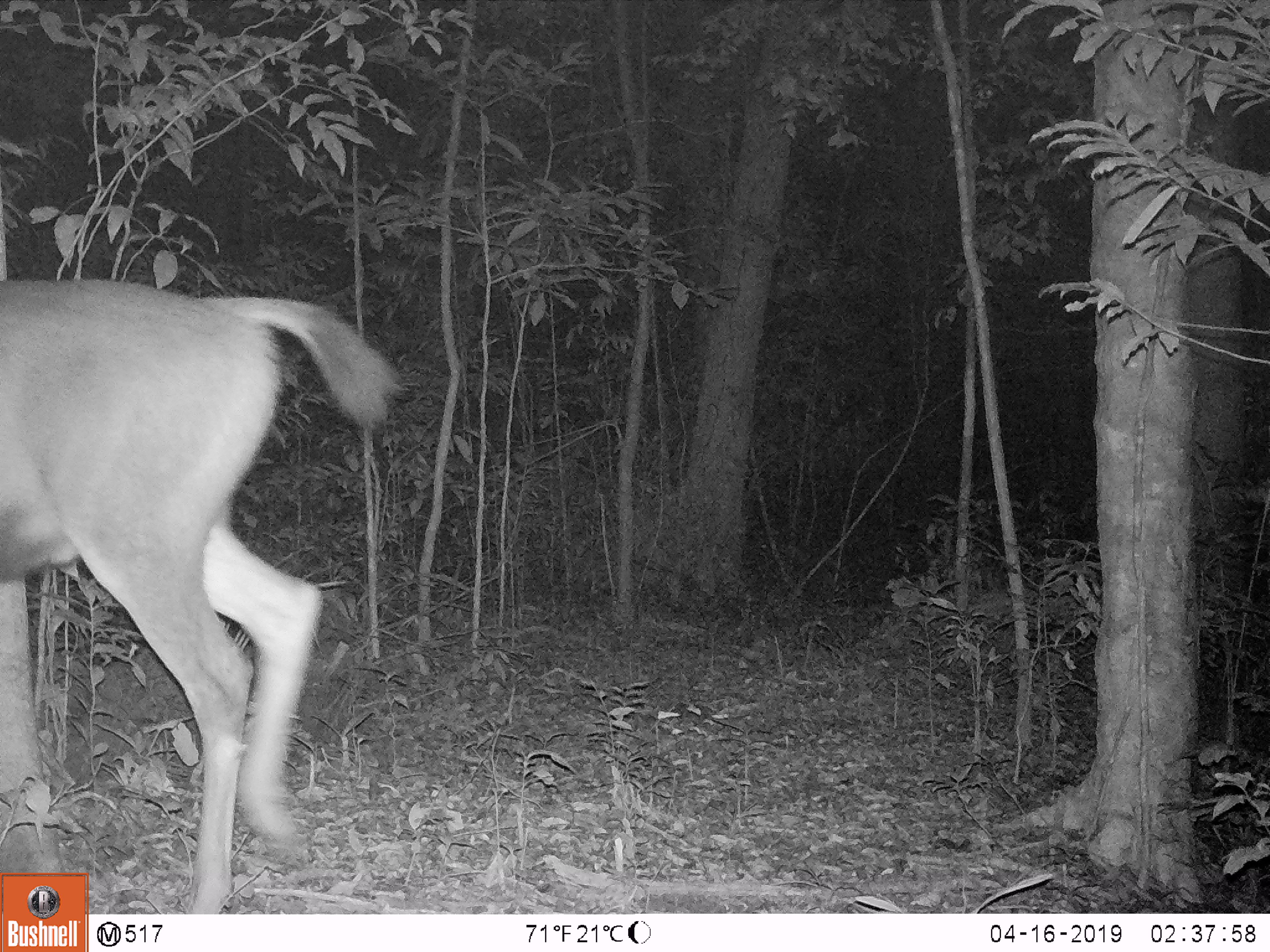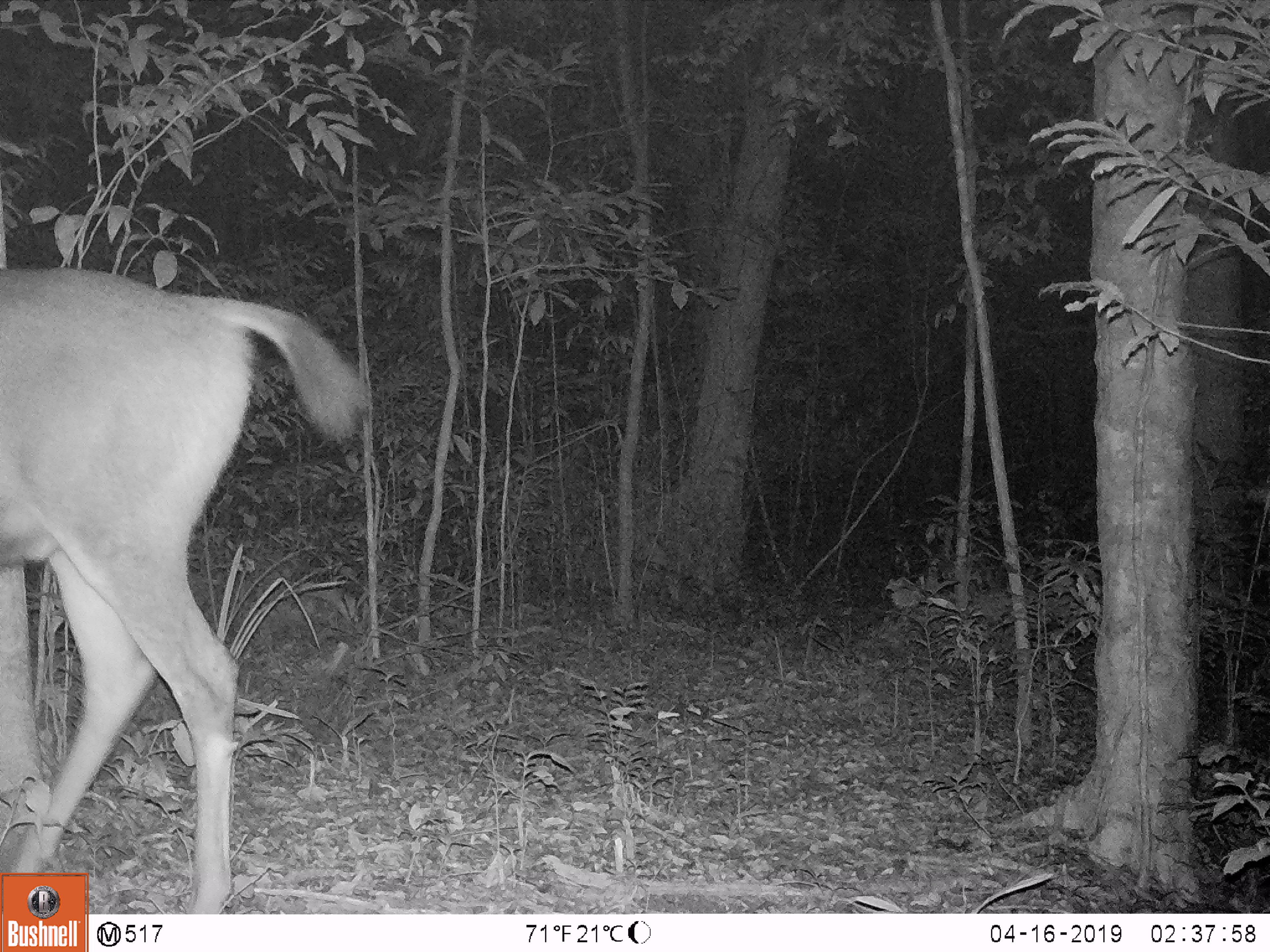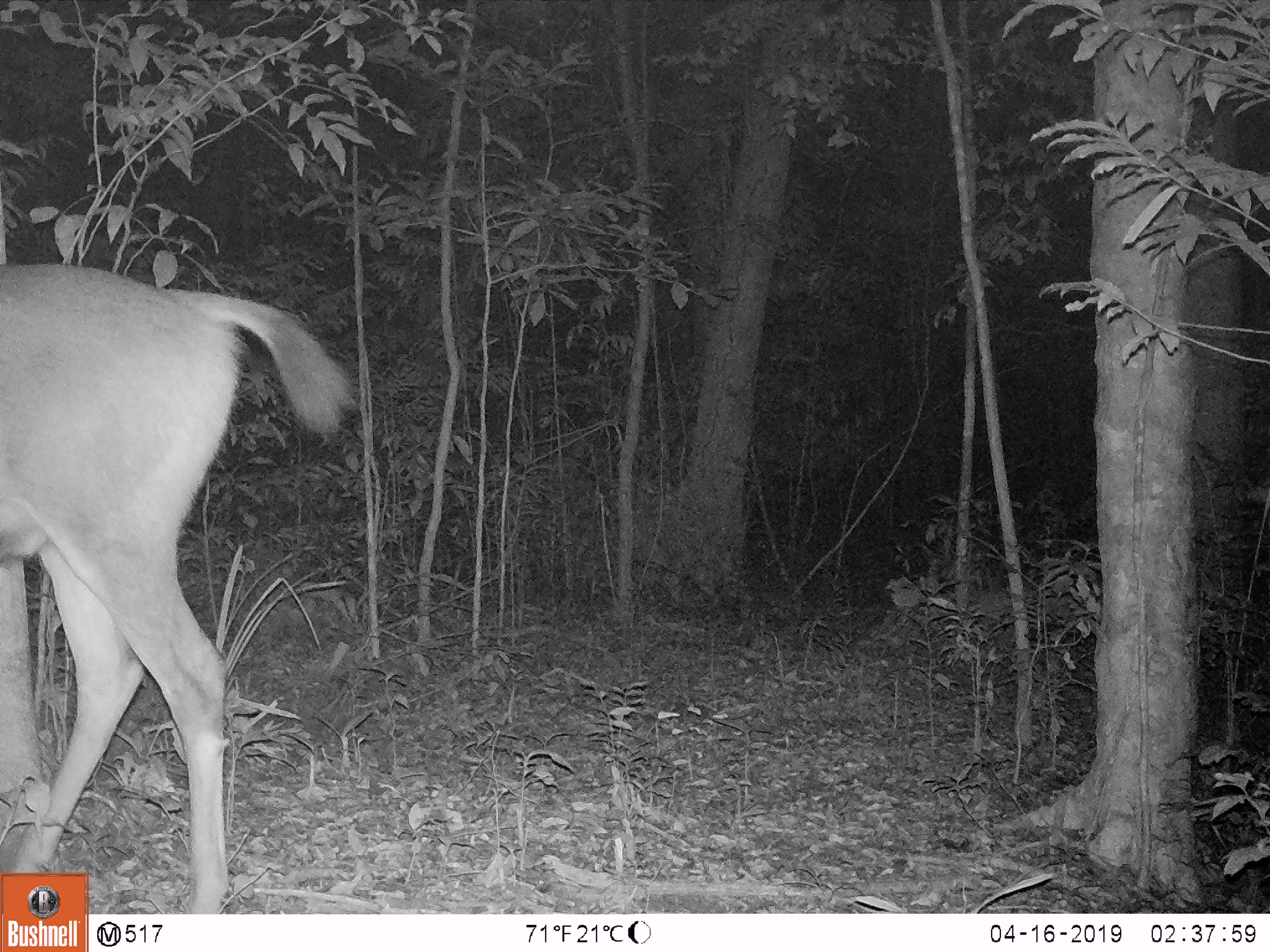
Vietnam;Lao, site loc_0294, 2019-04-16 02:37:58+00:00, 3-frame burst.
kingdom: Animalia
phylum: Chordata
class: Mammalia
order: Artiodactyla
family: Cervidae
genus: Rusa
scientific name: Rusa unicolor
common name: sambar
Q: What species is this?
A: Sambar (Rusa unicolor).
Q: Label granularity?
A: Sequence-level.